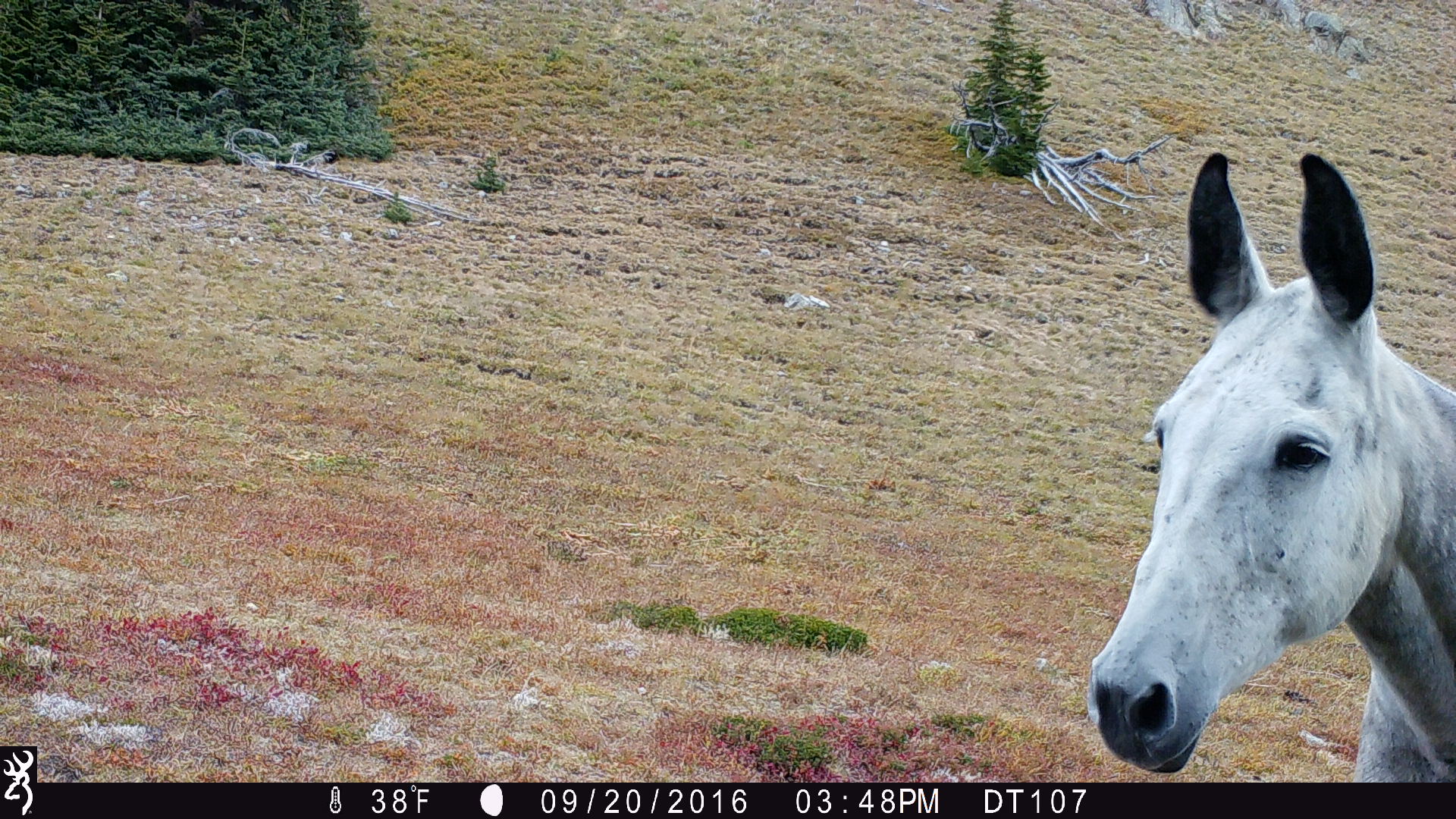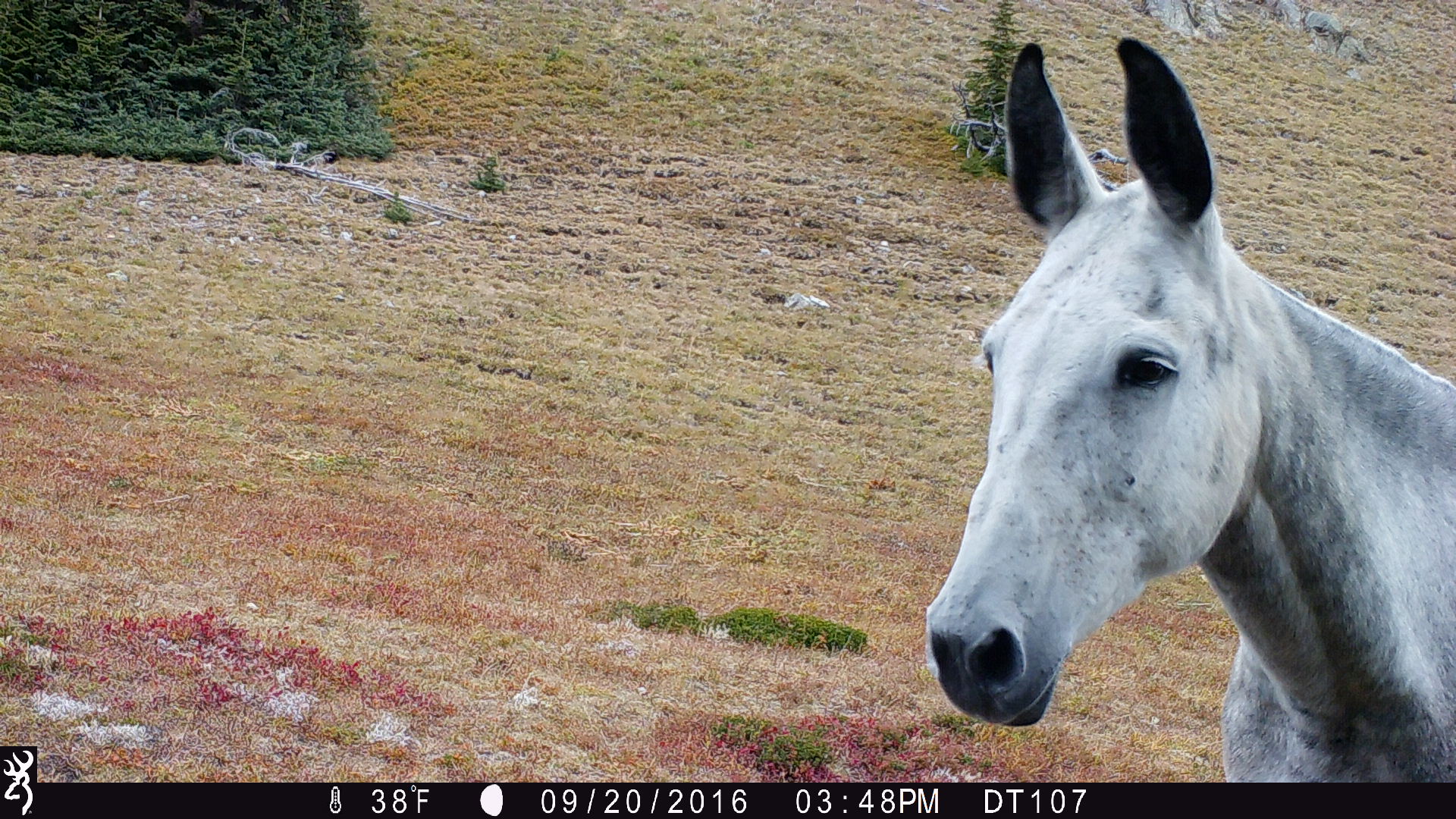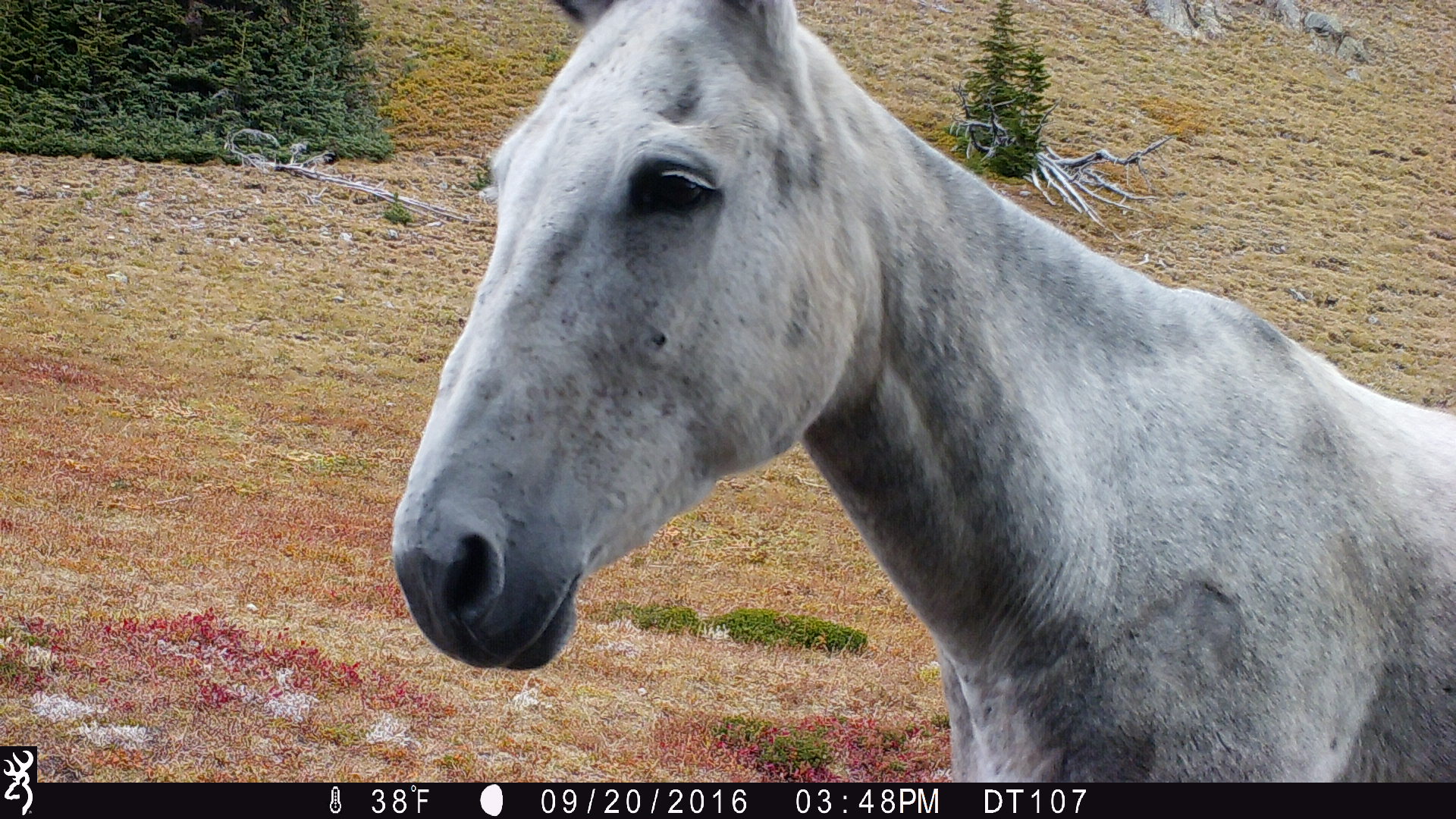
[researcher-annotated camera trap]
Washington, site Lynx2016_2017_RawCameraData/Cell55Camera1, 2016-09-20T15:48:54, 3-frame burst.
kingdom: Animalia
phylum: Chordata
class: Mammalia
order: Perissodactyla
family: Equidae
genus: Equus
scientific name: Equus caballus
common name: domestic horse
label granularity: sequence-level